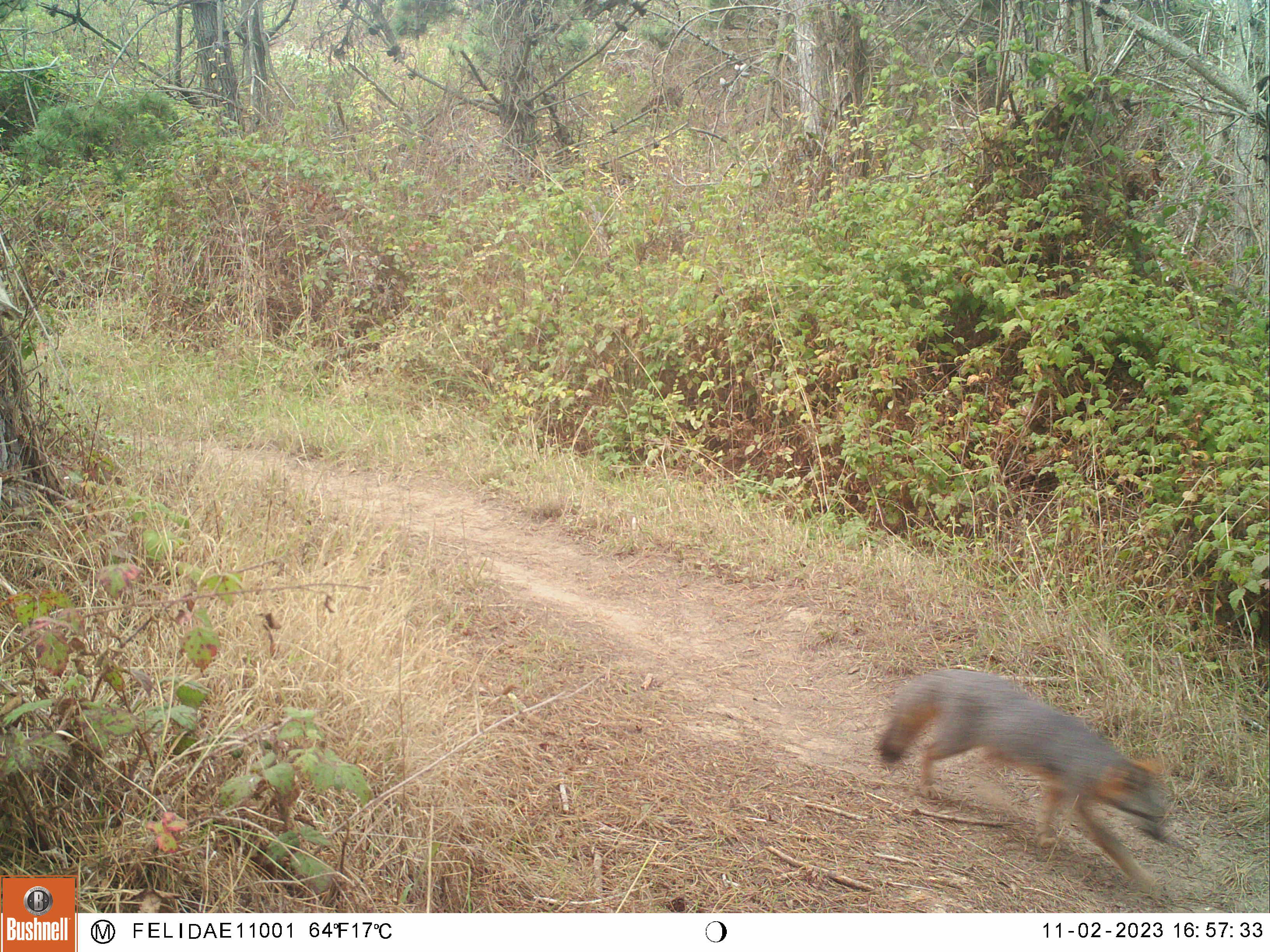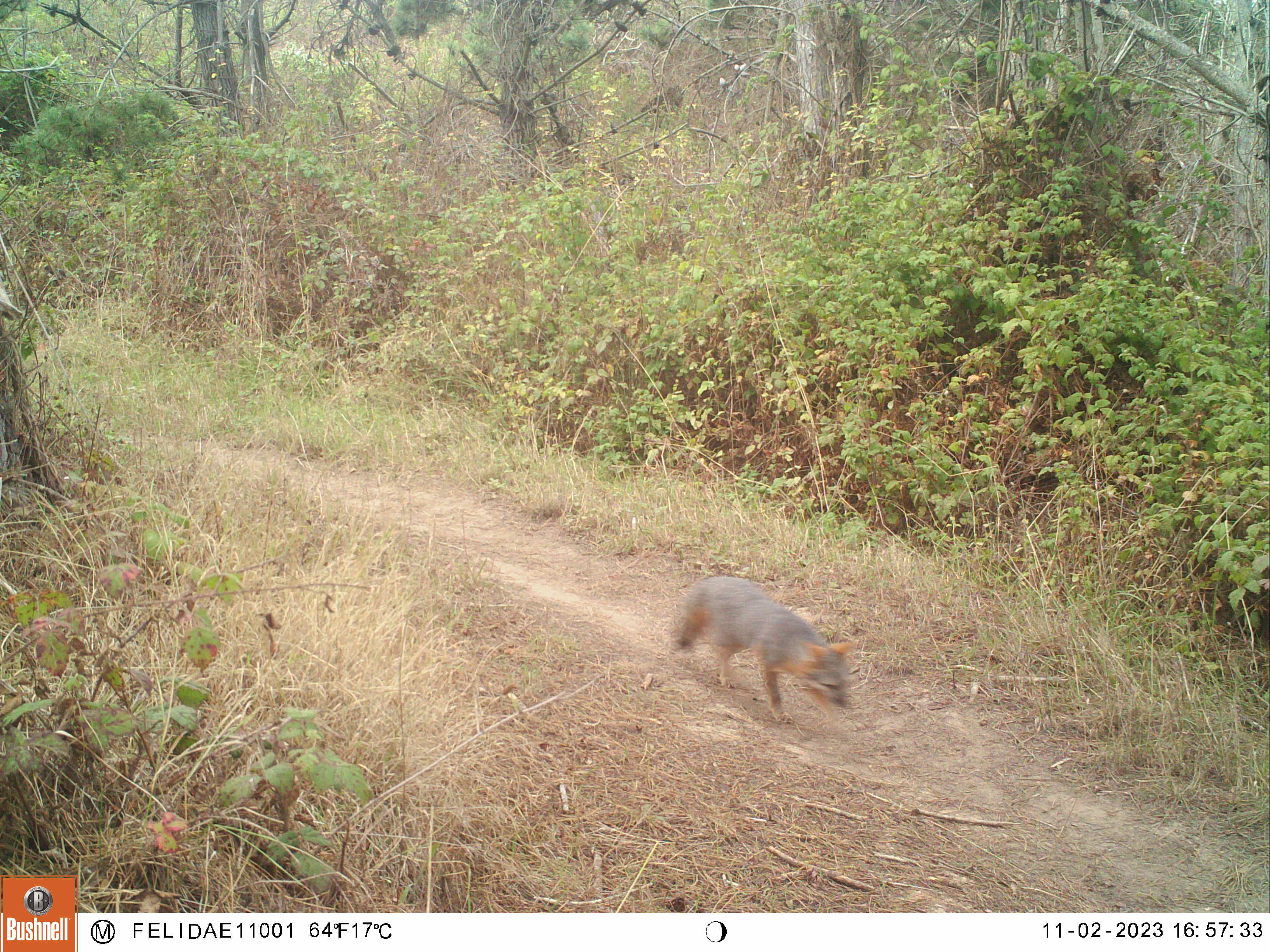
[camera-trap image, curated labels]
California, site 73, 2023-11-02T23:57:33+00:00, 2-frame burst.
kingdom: Animalia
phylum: Chordata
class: Mammalia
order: Carnivora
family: Canidae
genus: Urocyon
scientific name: Urocyon cinereoargenteus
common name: gray fox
Gray fox (Urocyon cinereoargenteus).